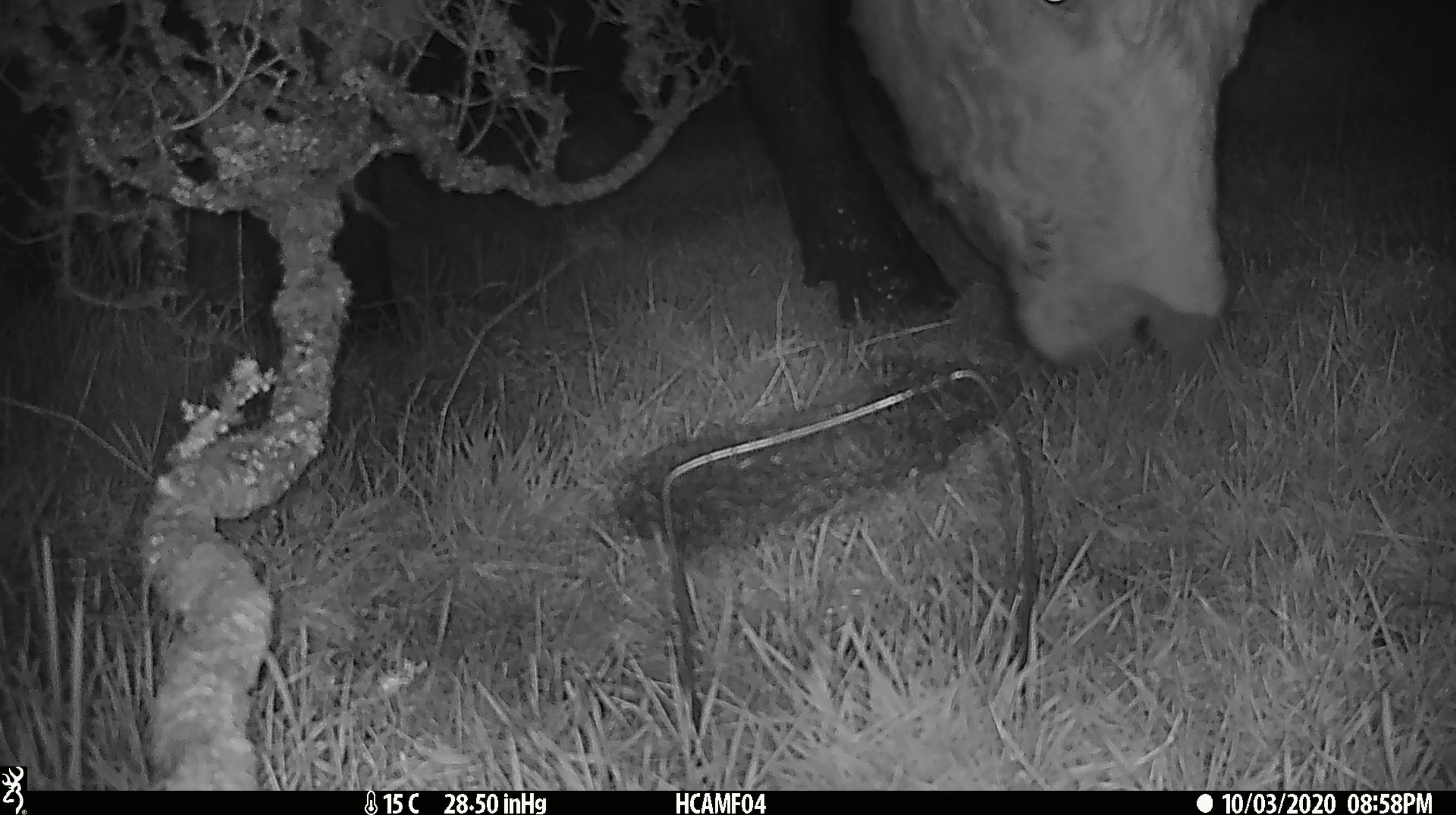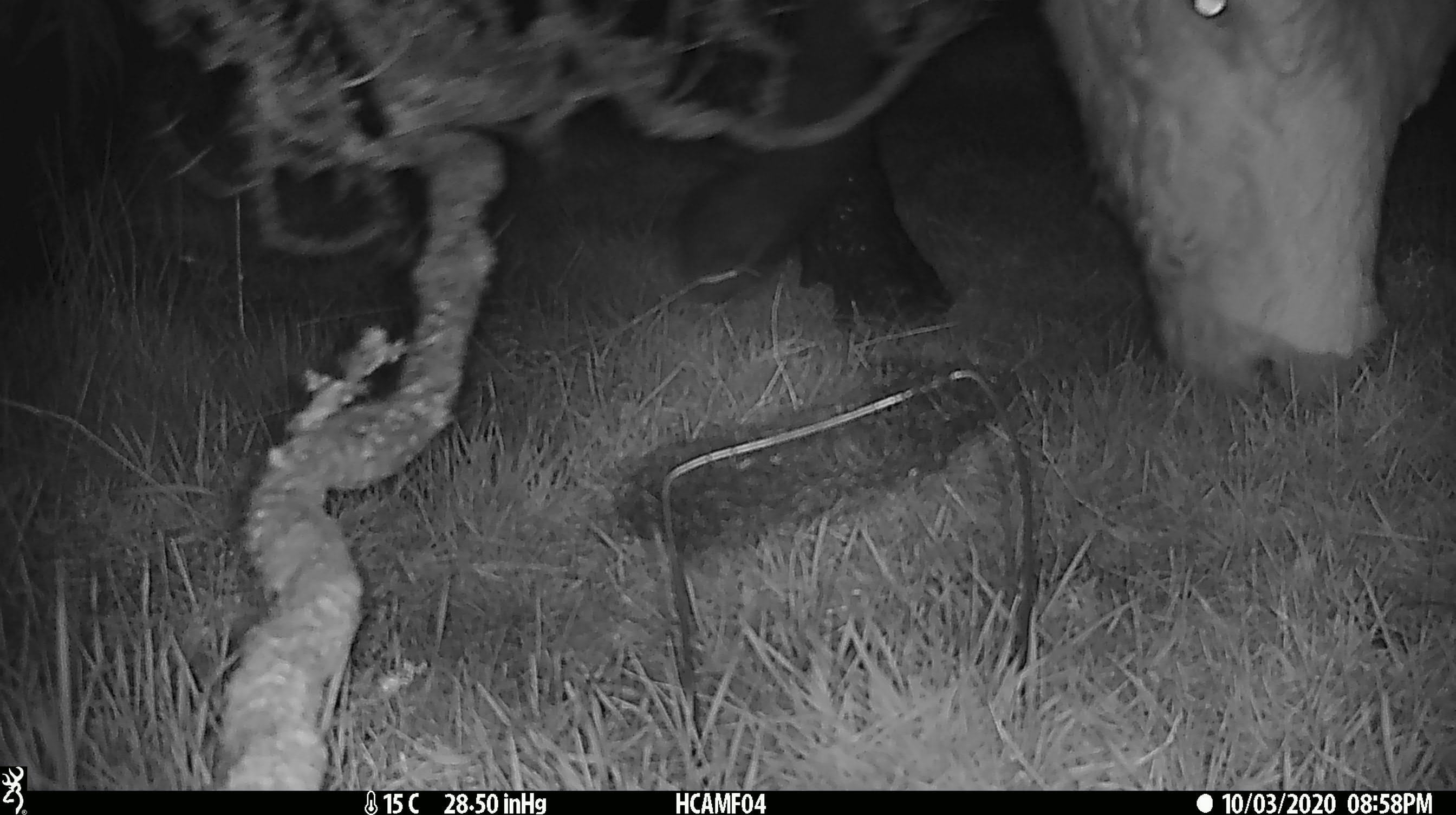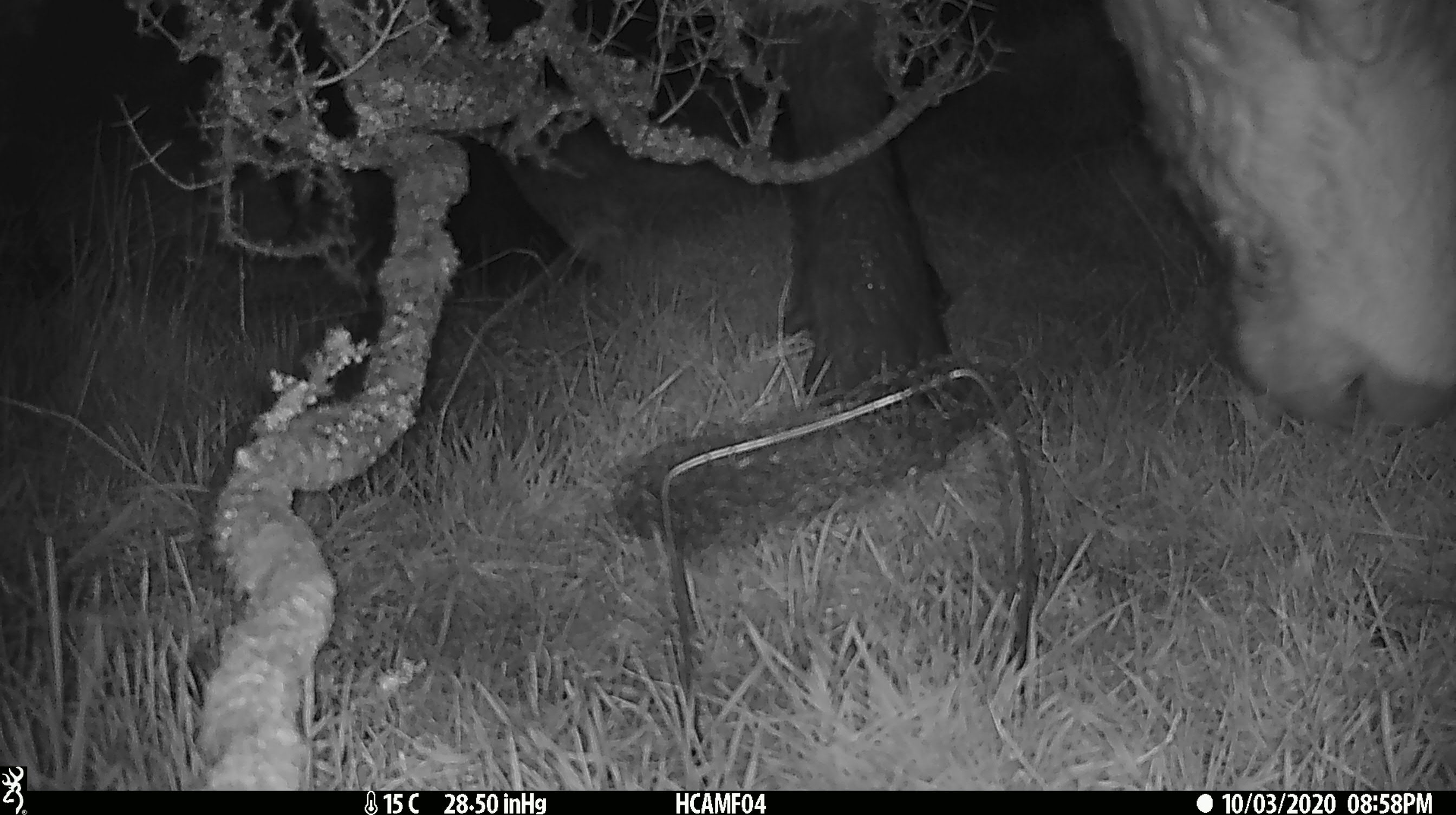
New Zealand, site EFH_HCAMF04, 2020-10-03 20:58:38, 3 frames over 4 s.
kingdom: Animalia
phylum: Chordata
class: Mammalia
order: Artiodactyla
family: Bovidae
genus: Bos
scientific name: Bos taurus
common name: domestic cow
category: cow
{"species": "cow (domestic cow) (Bos taurus)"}